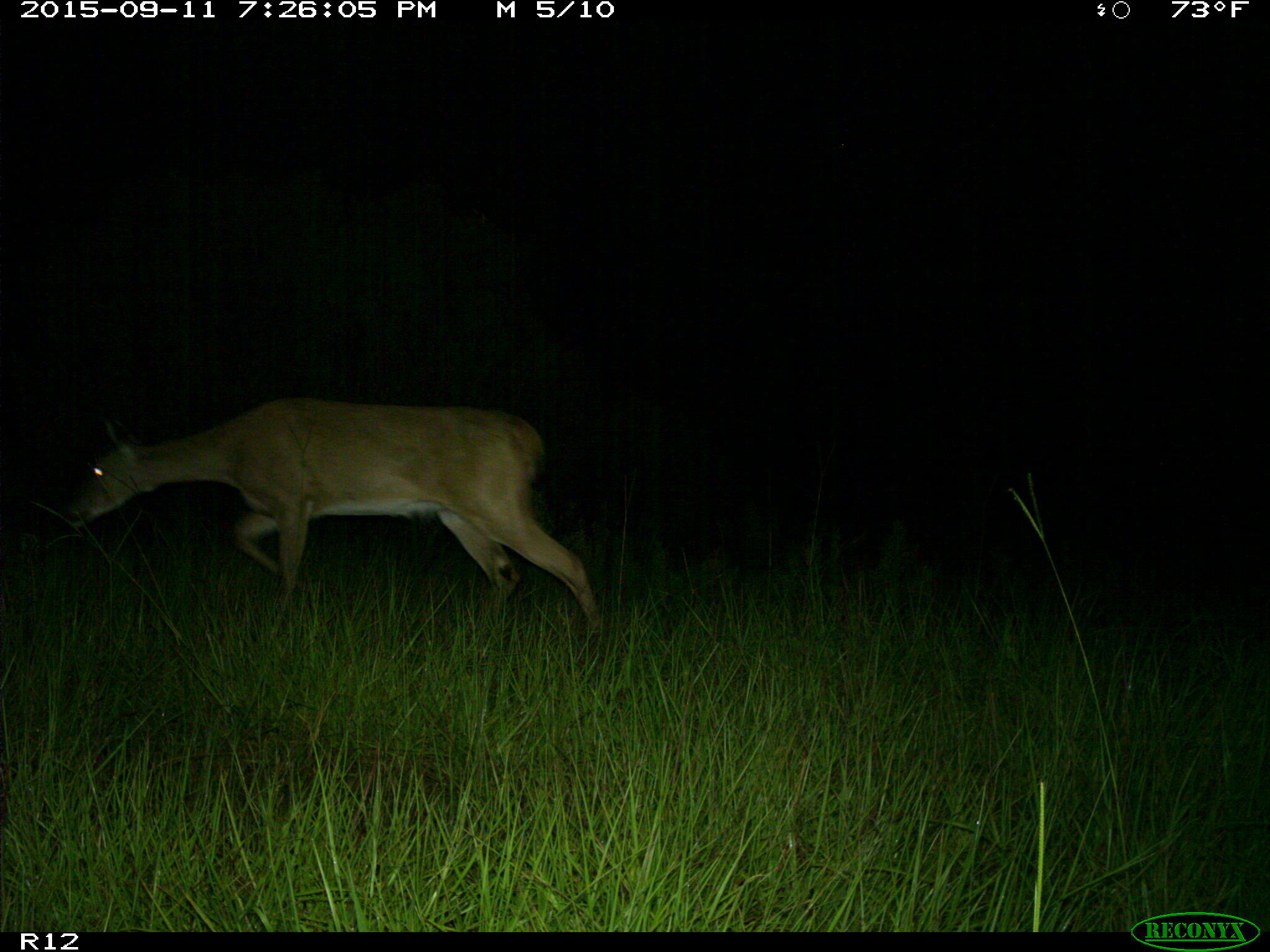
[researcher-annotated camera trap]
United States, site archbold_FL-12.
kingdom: Animalia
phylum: Chordata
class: Mammalia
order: Artiodactyla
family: Cervidae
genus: Odocoileus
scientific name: Odocoileus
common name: deer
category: unidentified deer